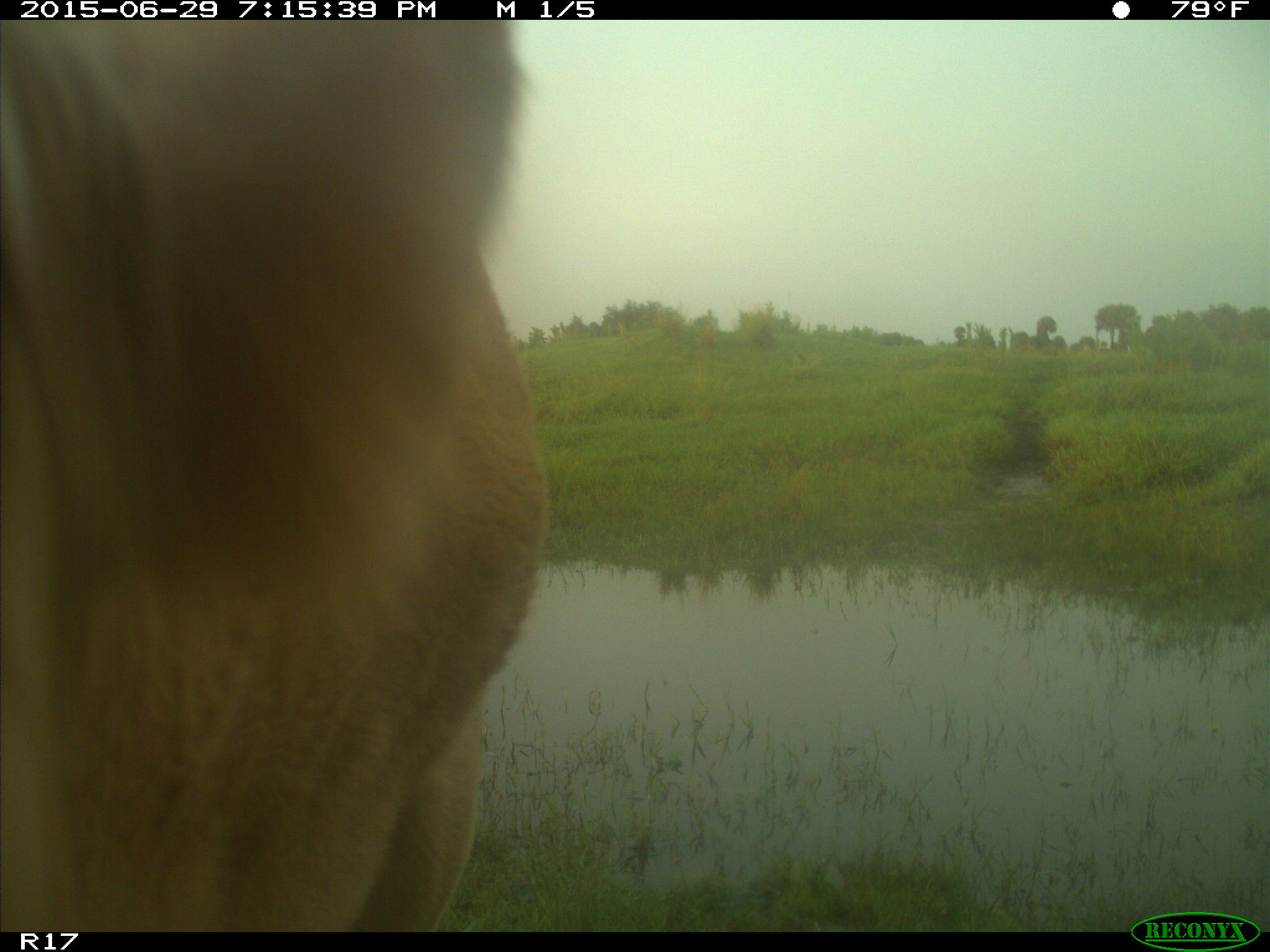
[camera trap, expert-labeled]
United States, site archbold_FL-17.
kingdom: Animalia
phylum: Chordata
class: Mammalia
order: Artiodactyla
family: Bovidae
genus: Bos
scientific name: Bos taurus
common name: domestic cow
Bos taurus (domestic cow).